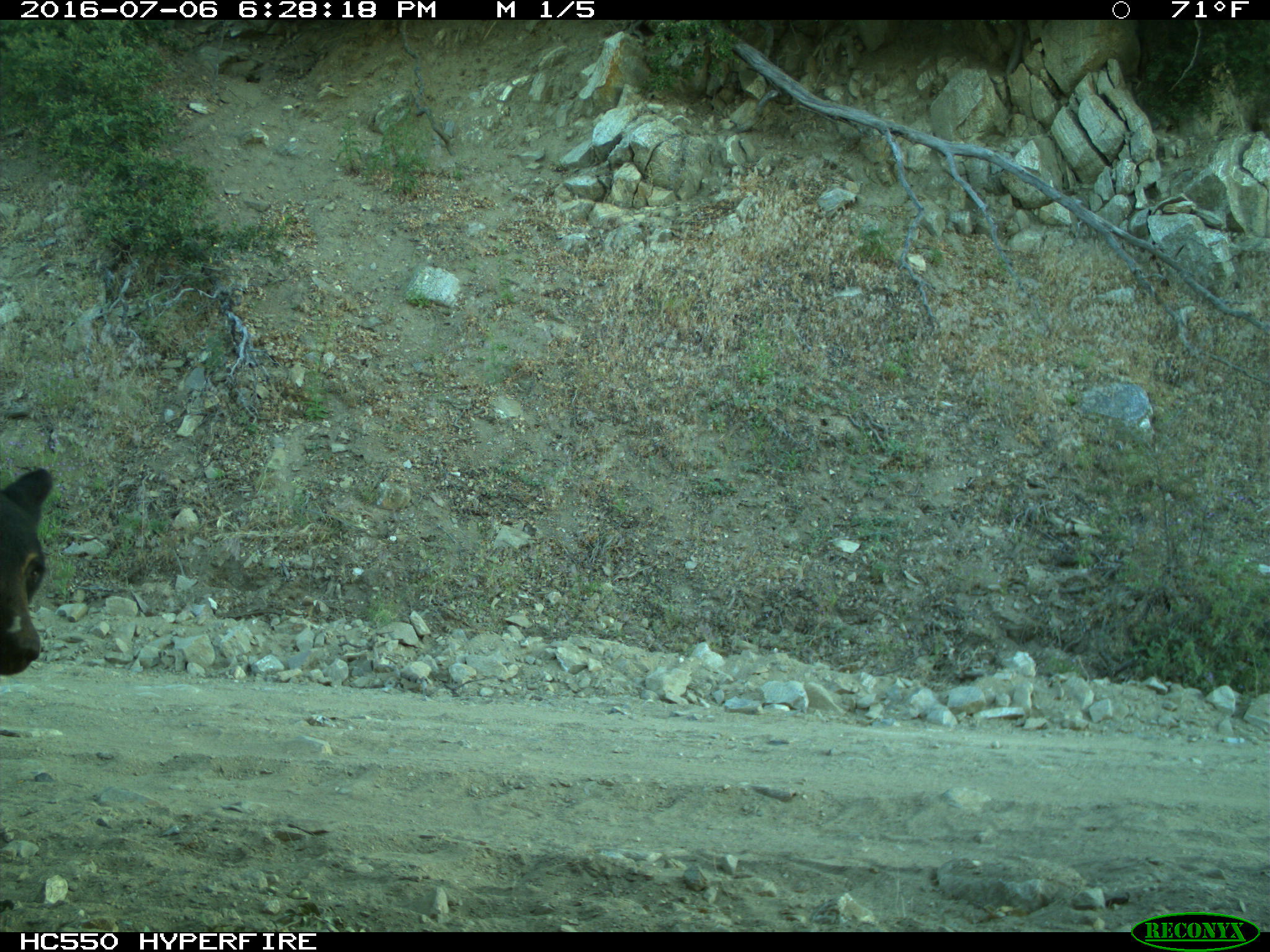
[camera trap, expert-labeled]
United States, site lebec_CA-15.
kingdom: Animalia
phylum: Chordata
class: Mammalia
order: Carnivora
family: Ursidae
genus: Ursus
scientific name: Ursus americanus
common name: american black bear